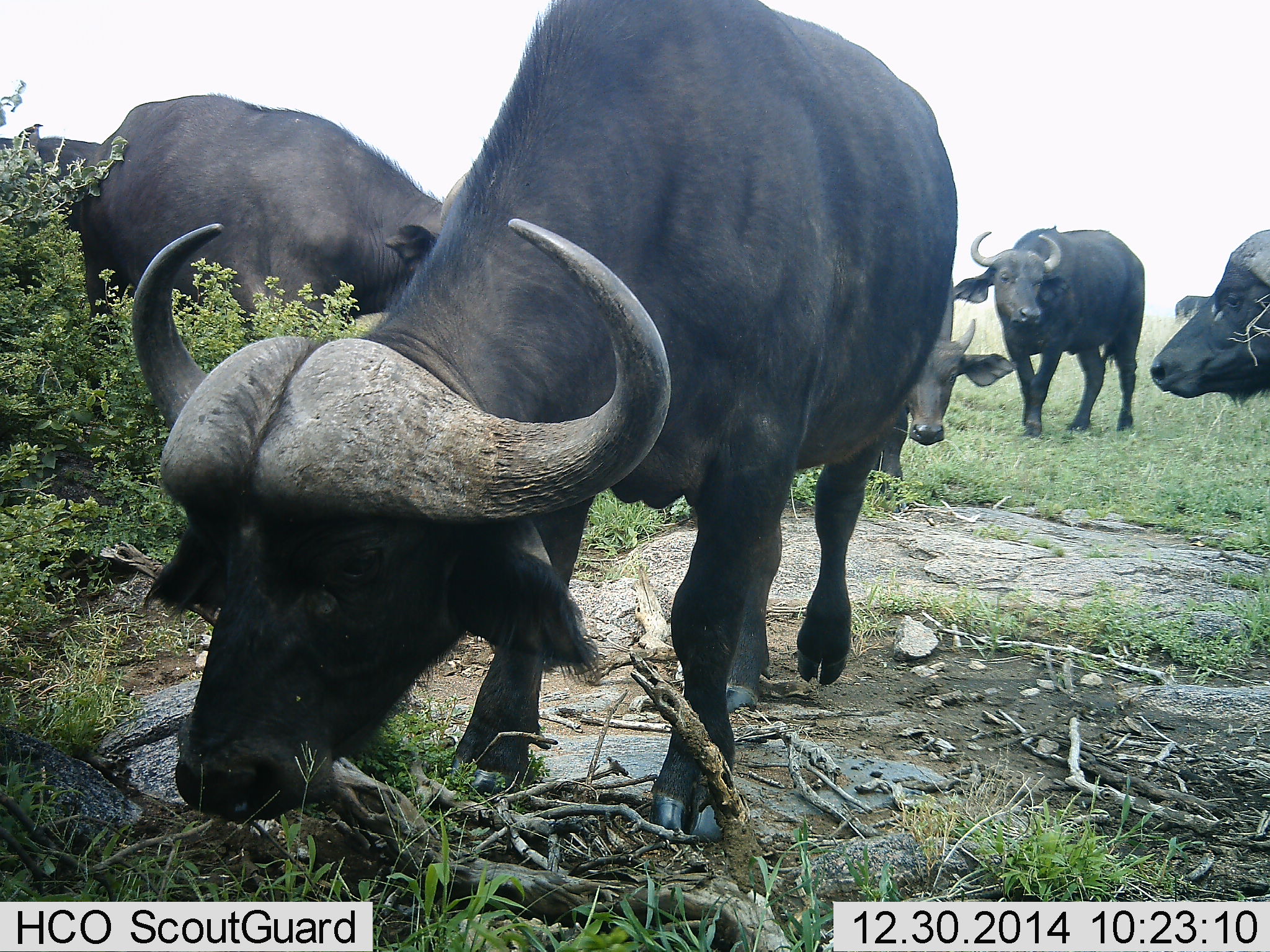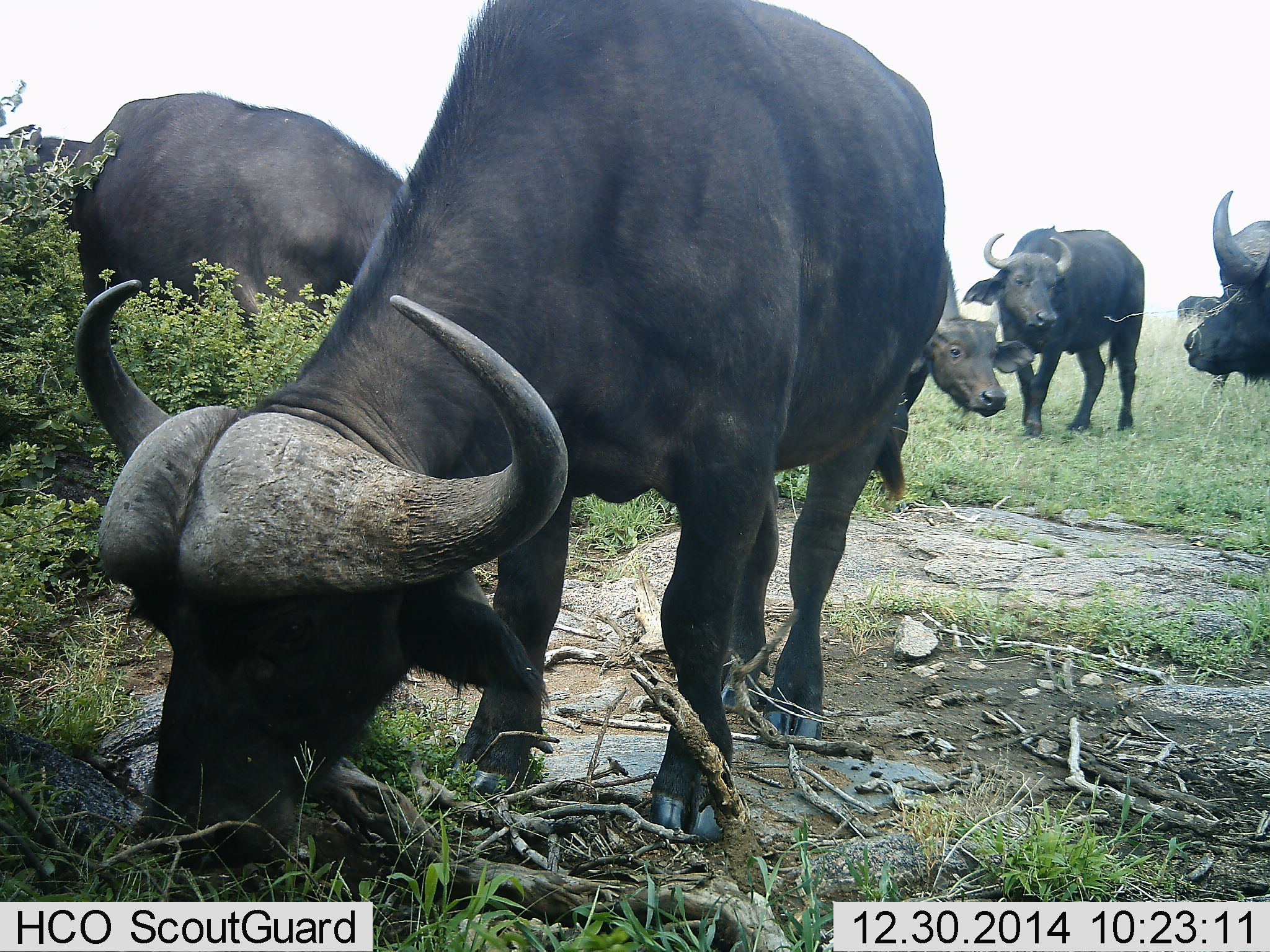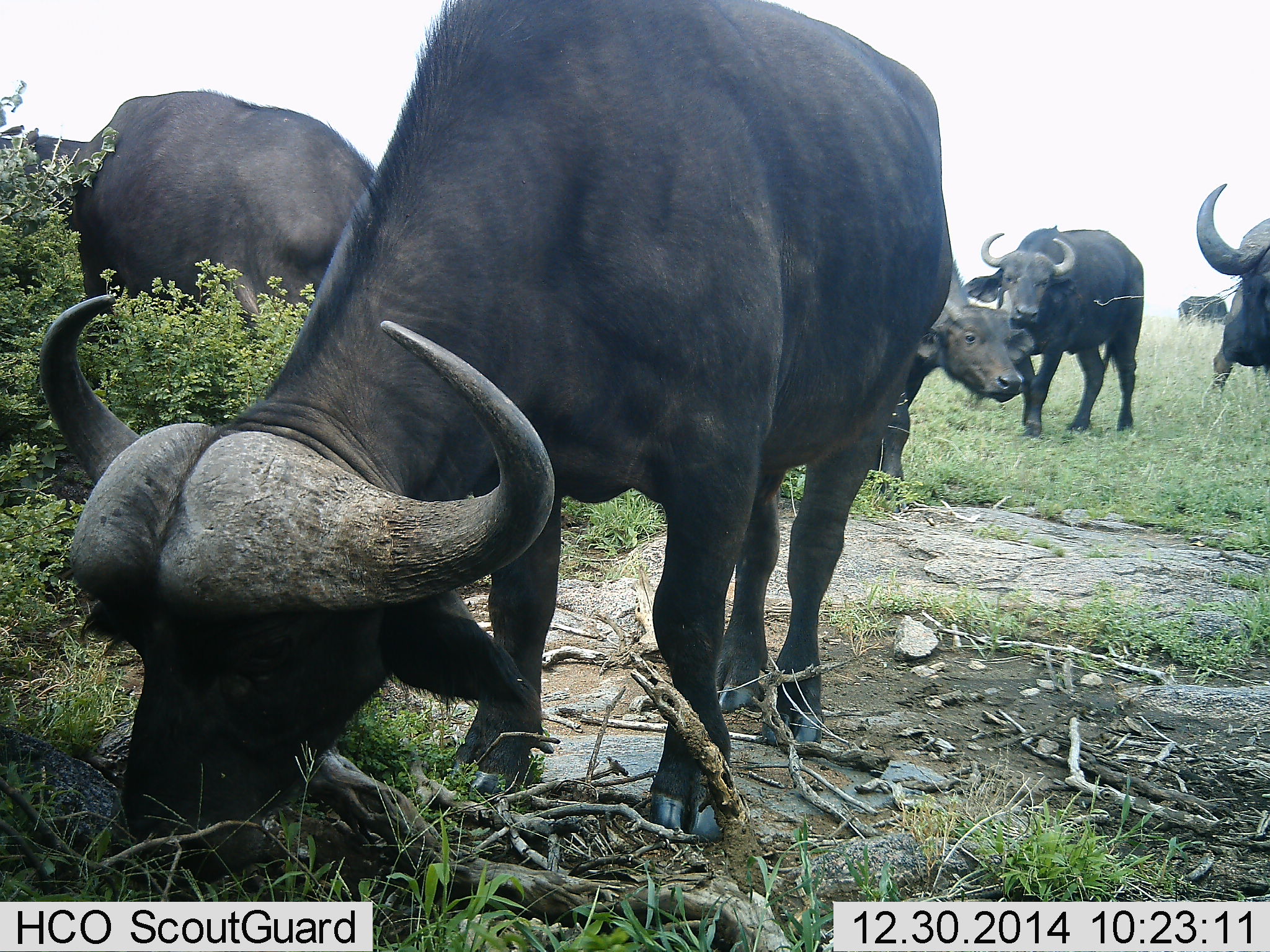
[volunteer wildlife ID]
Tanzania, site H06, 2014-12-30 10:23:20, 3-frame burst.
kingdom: Animalia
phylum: Chordata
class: Mammalia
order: Artiodactyla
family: Bovidae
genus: Syncerus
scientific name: Syncerus caffer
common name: cape buffalo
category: buffalo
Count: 7.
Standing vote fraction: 50%.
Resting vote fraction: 0%.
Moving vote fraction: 20%.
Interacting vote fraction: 30%.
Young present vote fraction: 0%.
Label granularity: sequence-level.